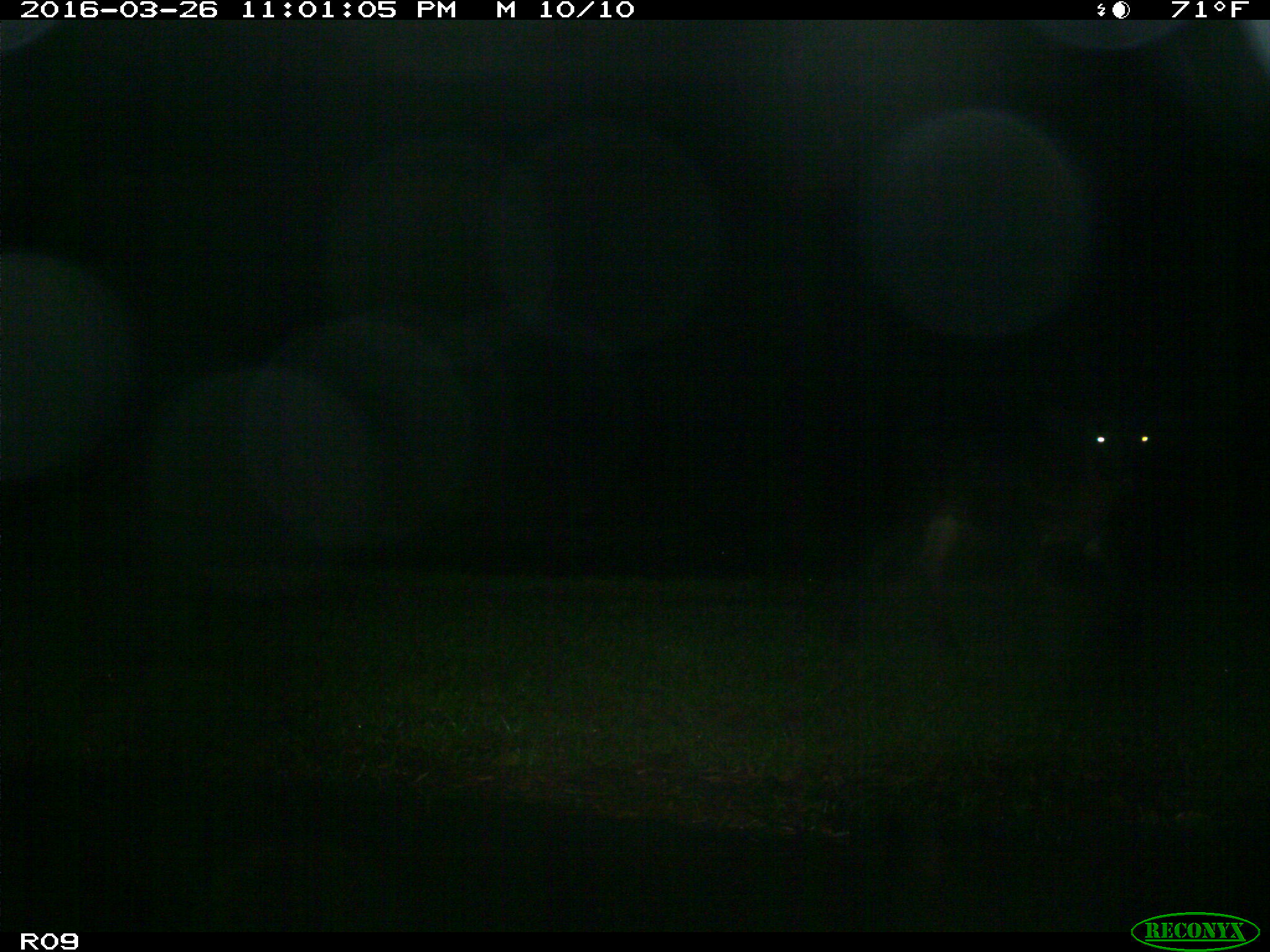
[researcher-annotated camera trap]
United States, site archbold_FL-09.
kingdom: Animalia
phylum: Chordata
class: Mammalia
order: Artiodactyla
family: Bovidae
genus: Bos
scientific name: Bos taurus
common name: domestic cow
Bos taurus (domestic cow).